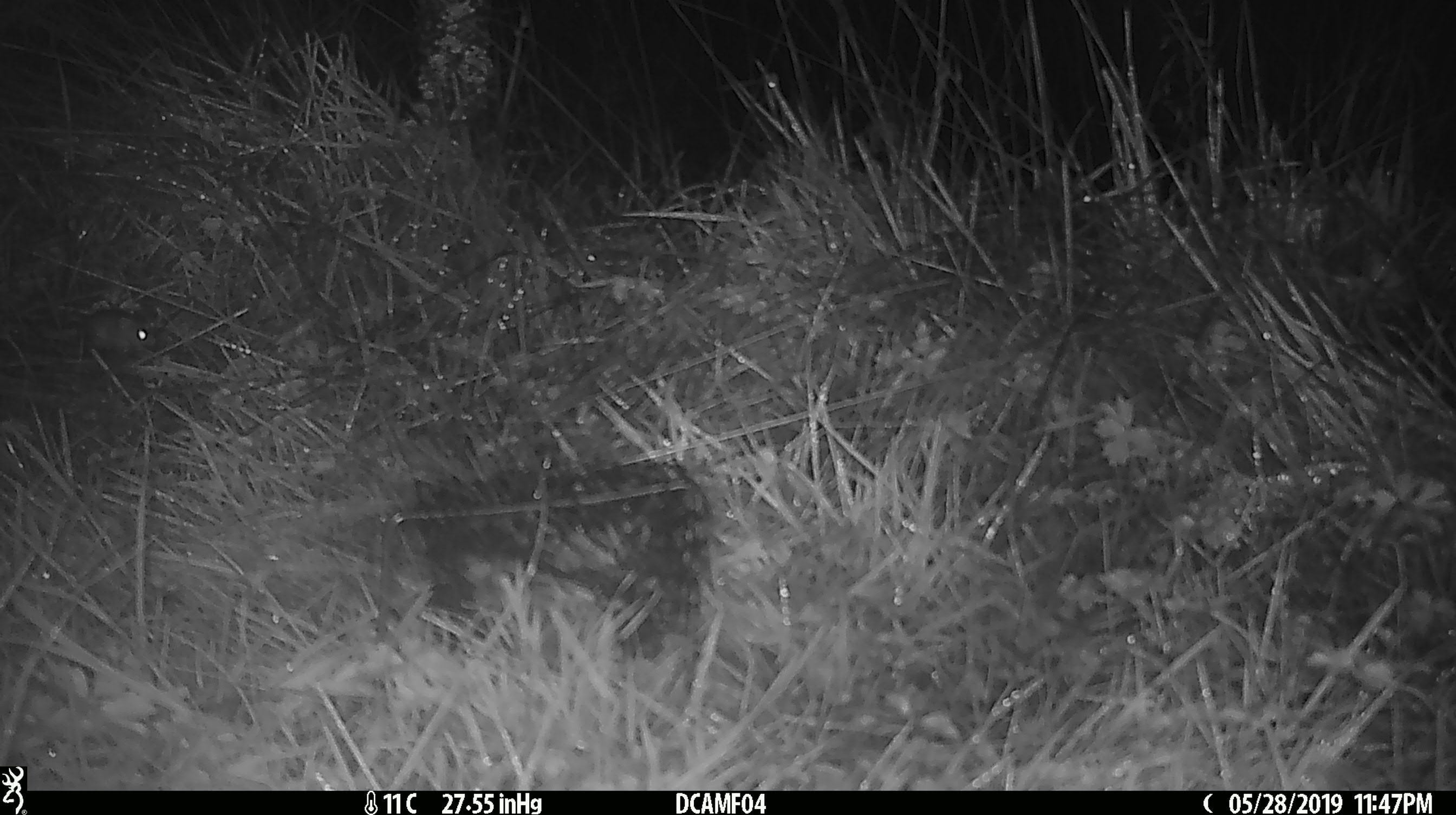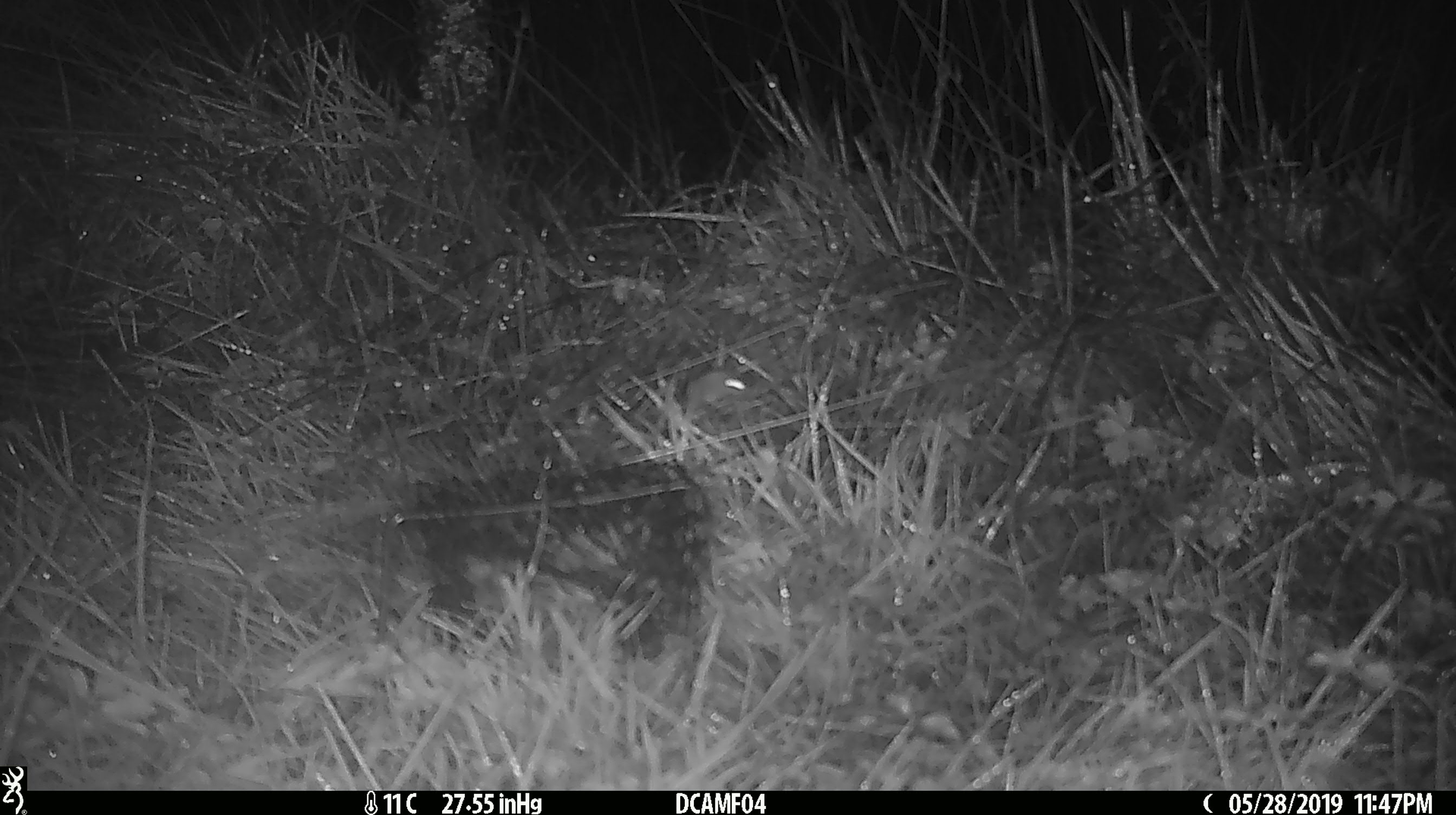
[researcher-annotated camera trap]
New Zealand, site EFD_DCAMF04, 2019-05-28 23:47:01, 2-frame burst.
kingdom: Animalia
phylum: Chordata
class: Mammalia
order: Rodentia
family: Muridae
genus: Mus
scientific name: Mus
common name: mouse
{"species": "mouse (Mus)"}